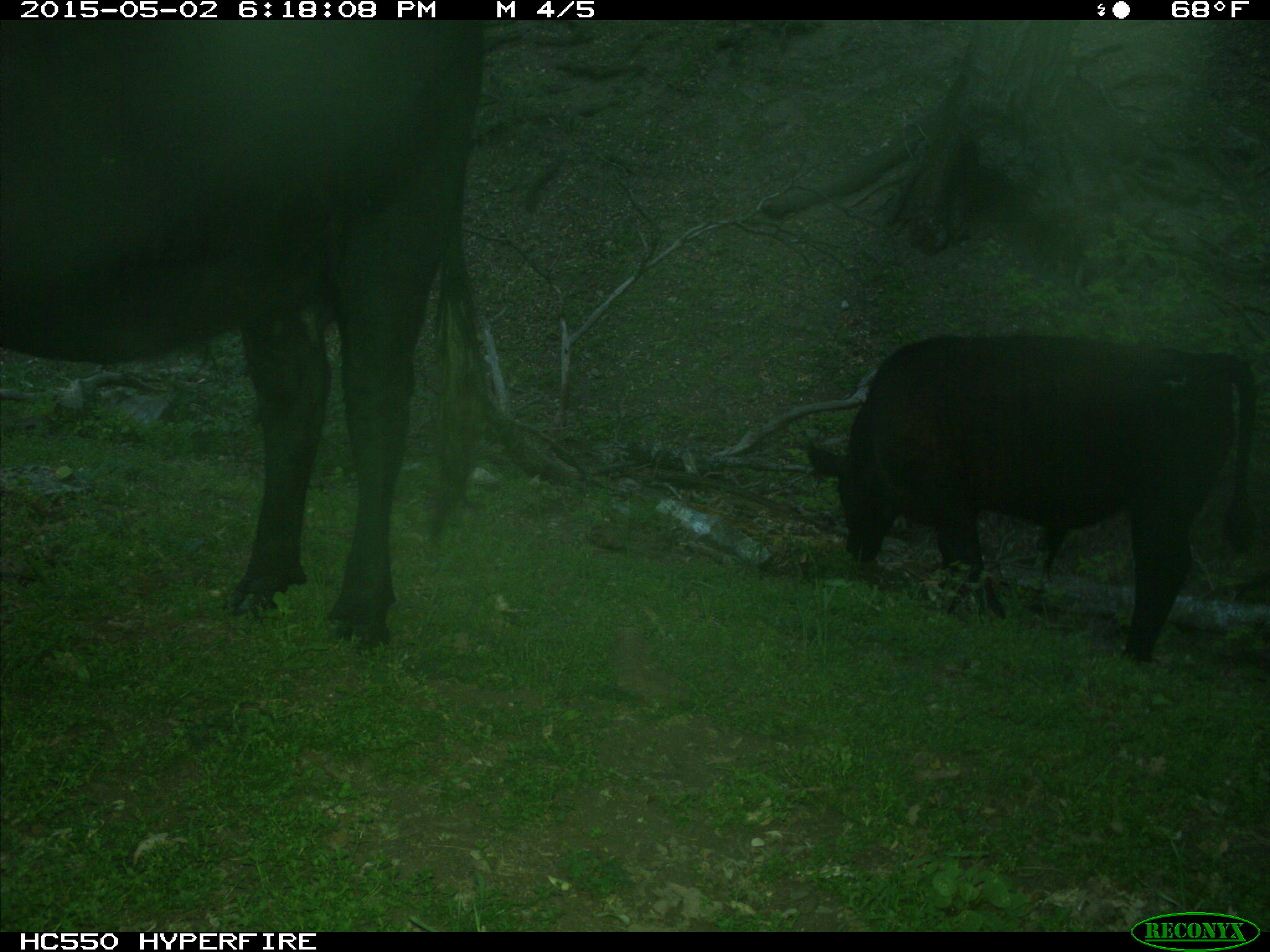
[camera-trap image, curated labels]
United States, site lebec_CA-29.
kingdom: Animalia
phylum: Chordata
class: Mammalia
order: Artiodactyla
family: Bovidae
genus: Bos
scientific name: Bos taurus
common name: domestic cow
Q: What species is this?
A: Bos taurus (domestic cow).